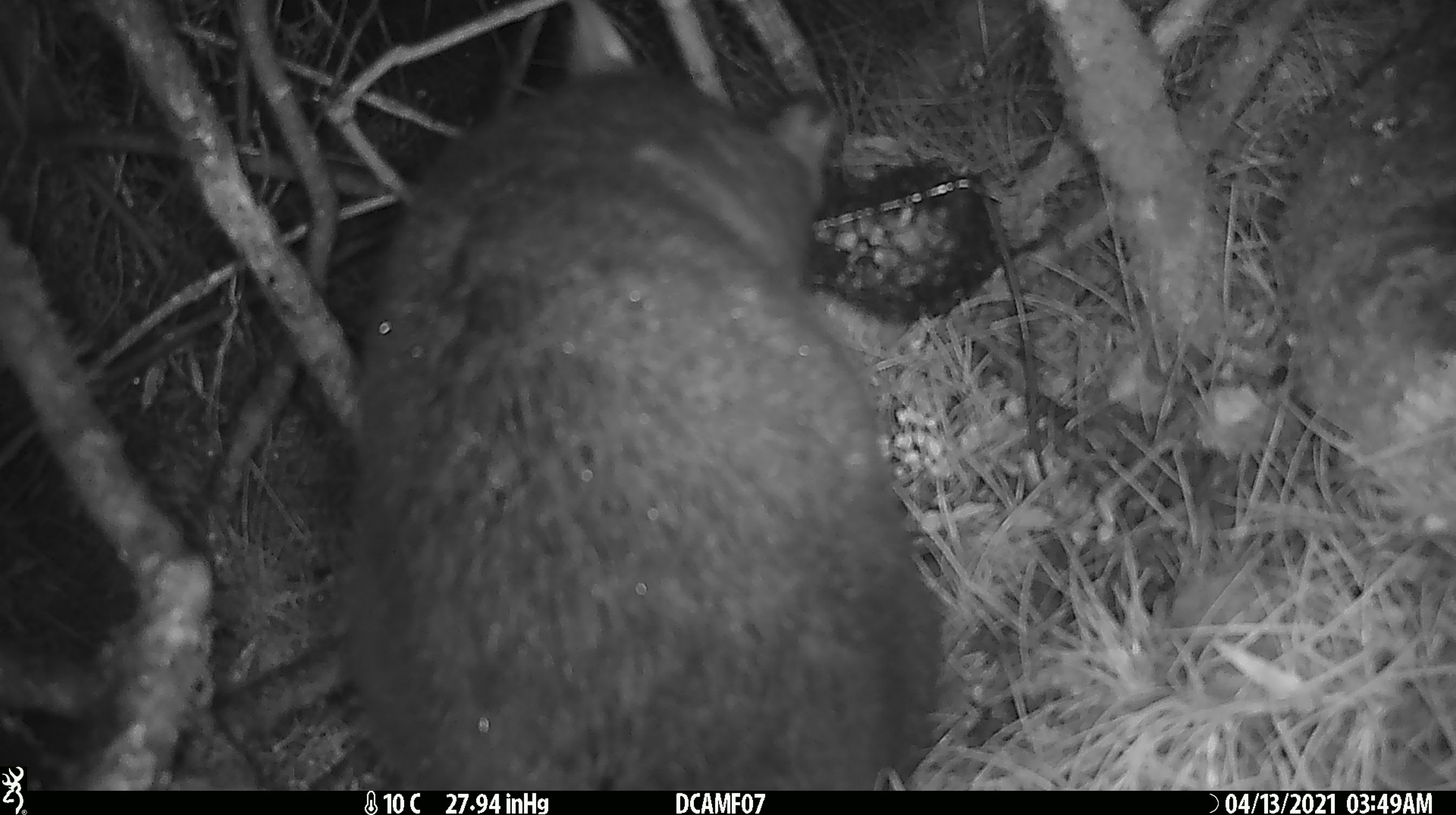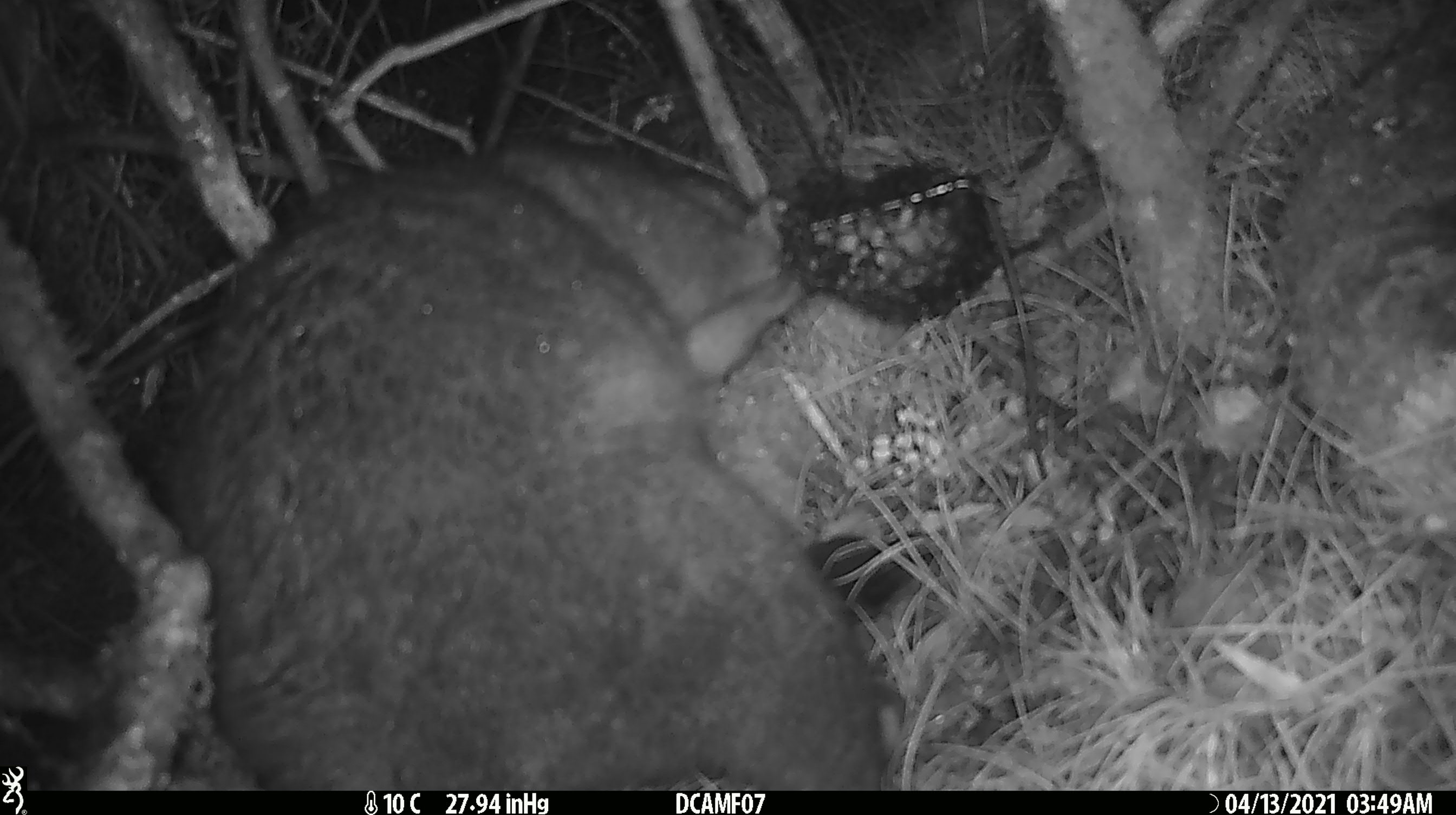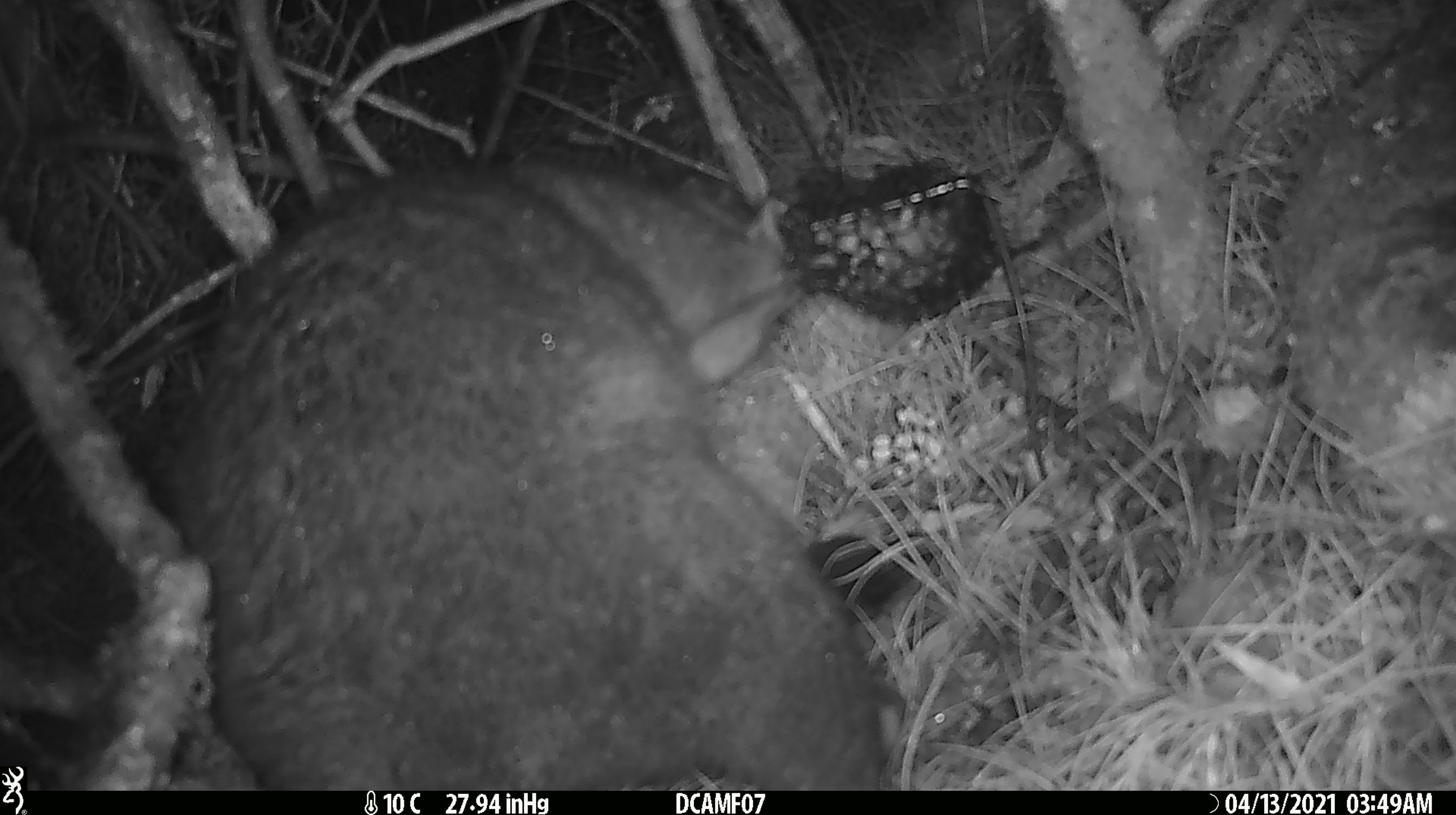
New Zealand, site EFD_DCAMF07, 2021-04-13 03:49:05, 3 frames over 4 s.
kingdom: Animalia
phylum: Chordata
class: Mammalia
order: Diprotodontia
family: Phalangeridae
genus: Trichosurus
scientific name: Trichosurus vulpecula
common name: common brushtail possum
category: possum